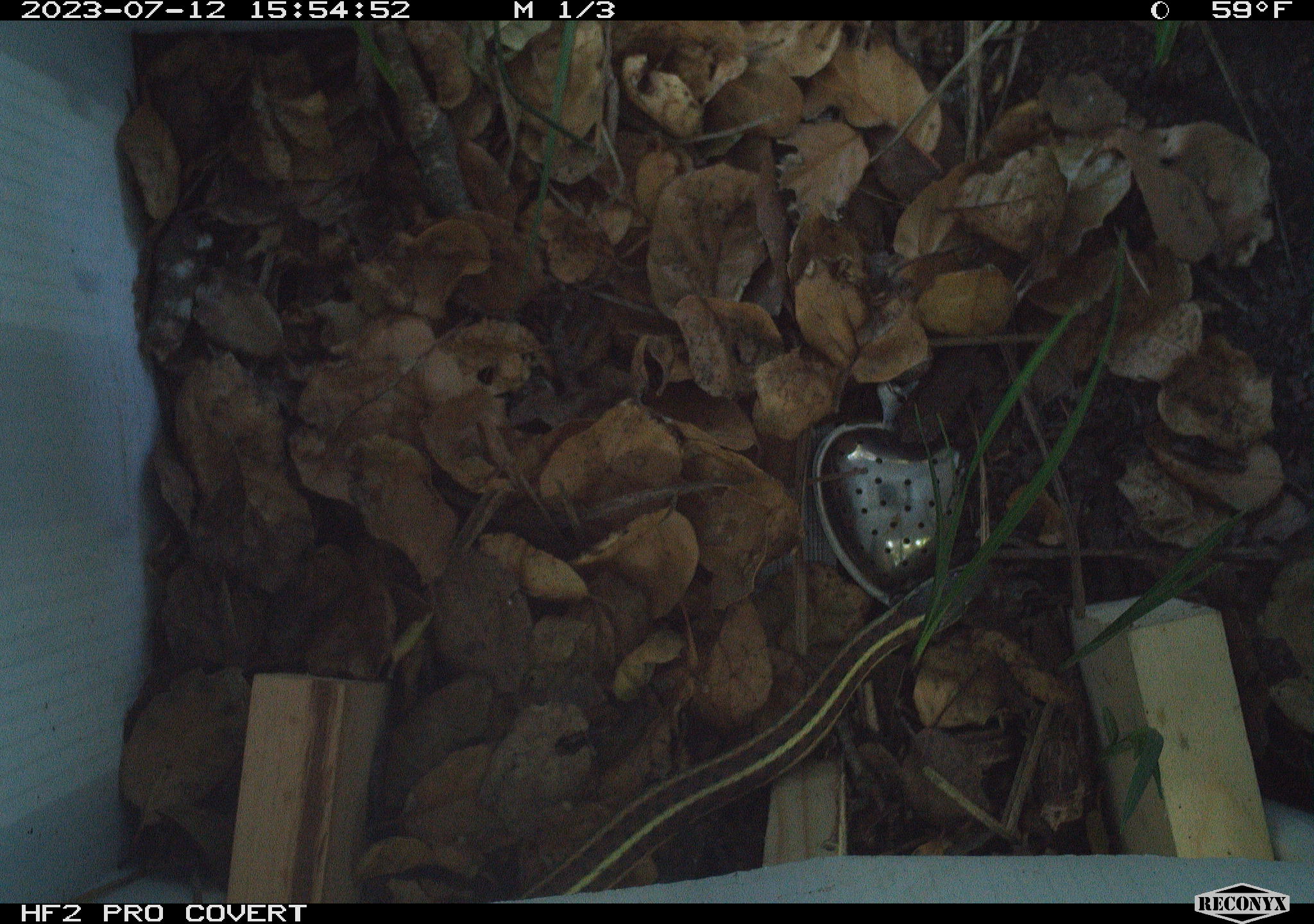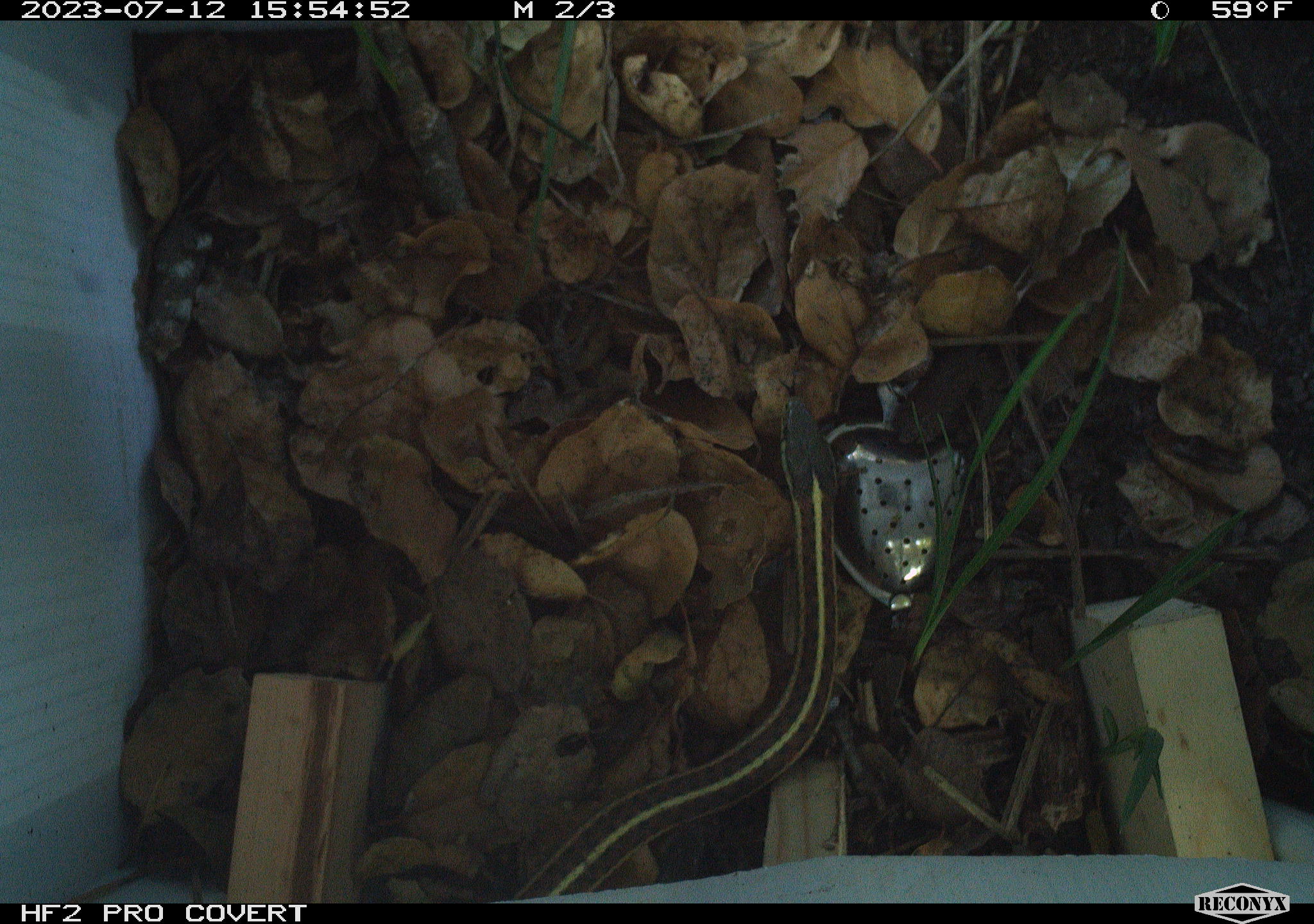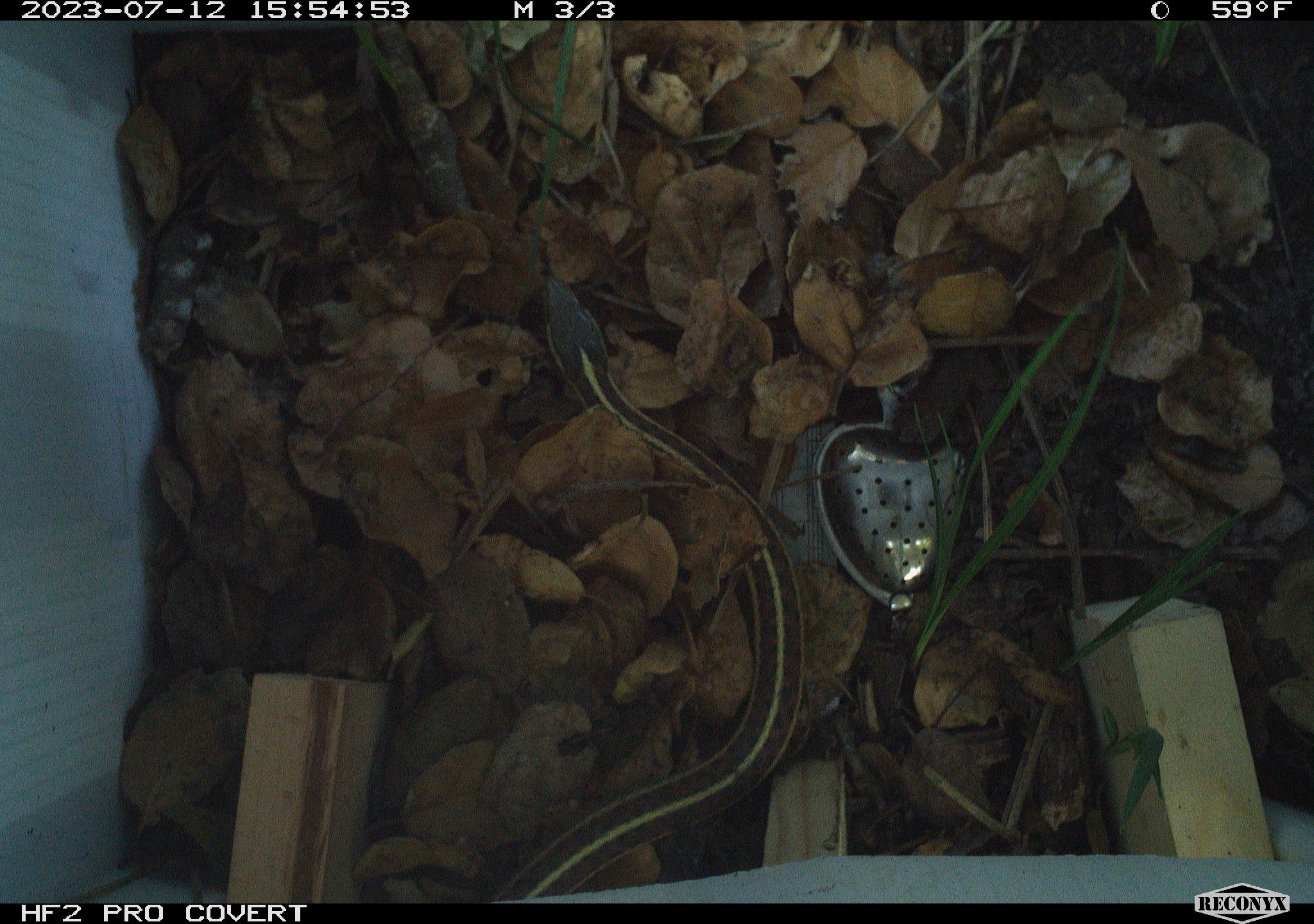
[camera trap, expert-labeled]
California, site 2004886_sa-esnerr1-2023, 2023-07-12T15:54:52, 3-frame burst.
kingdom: Animalia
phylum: Chordata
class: Reptilia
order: Squamata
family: Colubridae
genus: Thamnophis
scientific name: Thamnophis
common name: american gartersnakes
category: thamnophis species